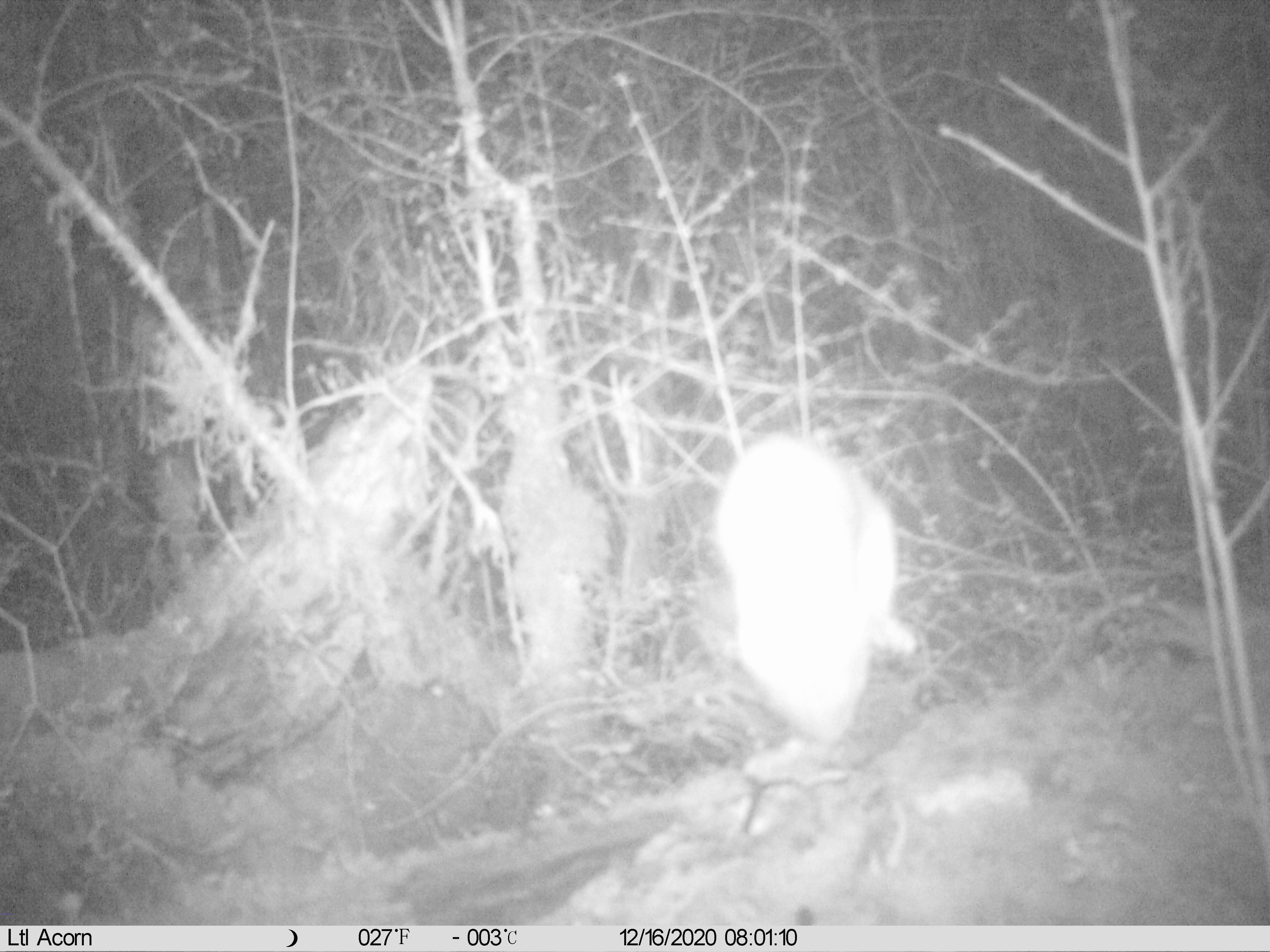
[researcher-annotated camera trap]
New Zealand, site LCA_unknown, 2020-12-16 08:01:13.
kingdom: Animalia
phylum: Chordata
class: Mammalia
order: Carnivora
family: Mustelidae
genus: Mustela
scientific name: Mustela erminea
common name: stoat